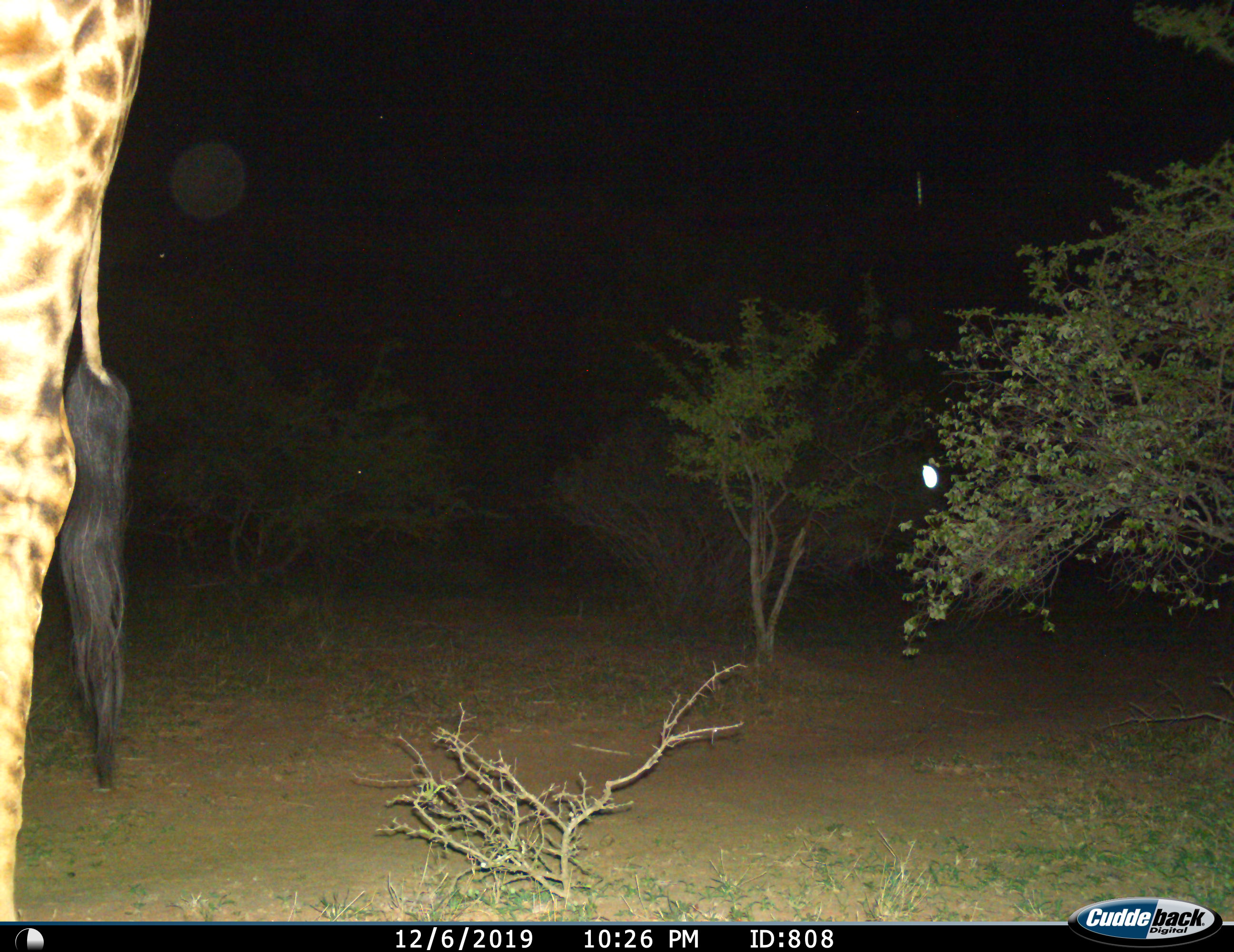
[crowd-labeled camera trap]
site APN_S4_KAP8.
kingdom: Animalia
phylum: Chordata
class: Mammalia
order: Artiodactyla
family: Giraffidae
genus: Giraffa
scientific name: Giraffa camelopardalis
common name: giraffe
Giraffe (Giraffa camelopardalis), count 1. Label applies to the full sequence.